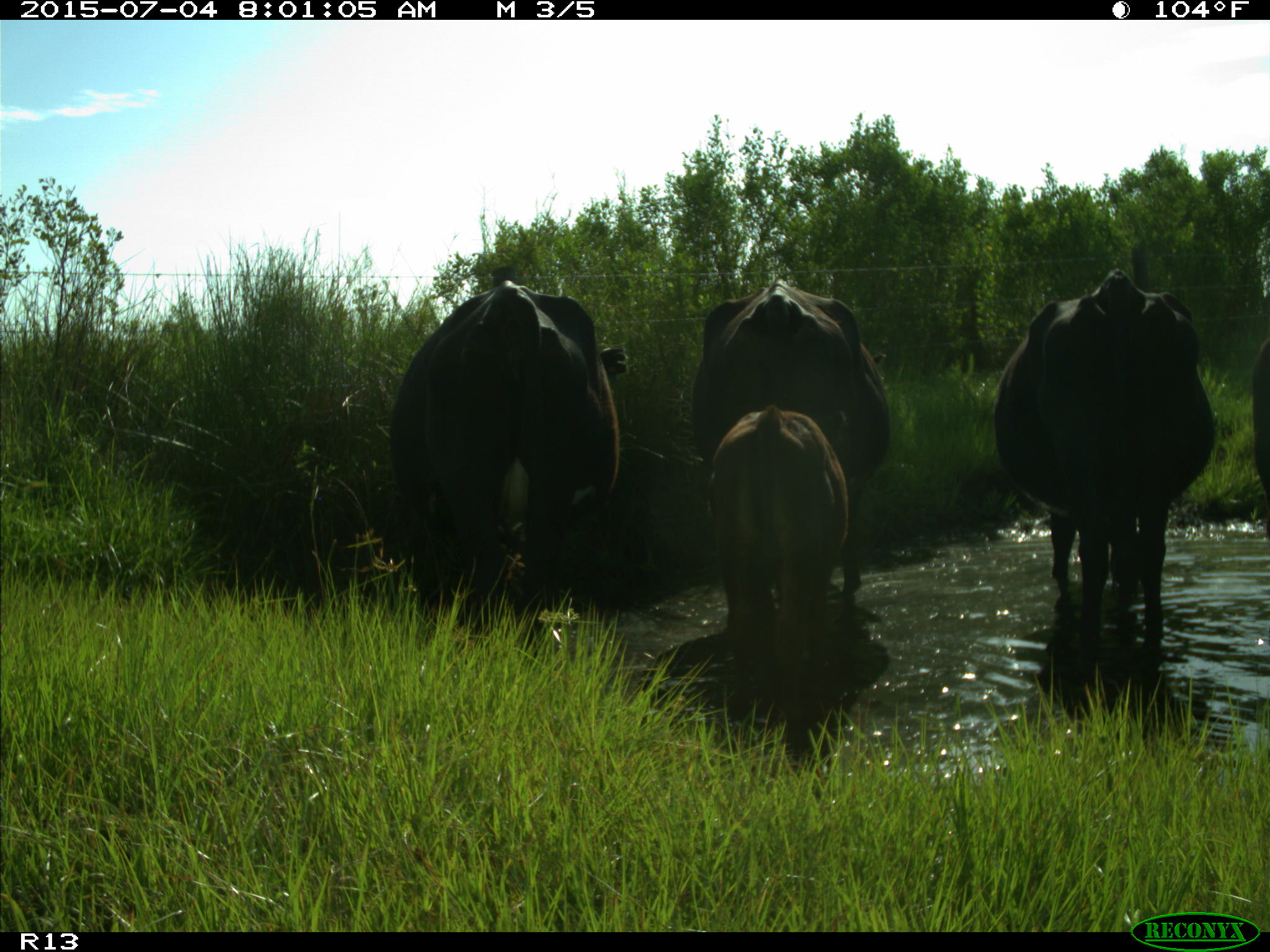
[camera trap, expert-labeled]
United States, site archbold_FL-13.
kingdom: Animalia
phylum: Chordata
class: Mammalia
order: Artiodactyla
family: Bovidae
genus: Bos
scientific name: Bos taurus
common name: domestic cow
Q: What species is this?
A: Bos taurus (domestic cow).